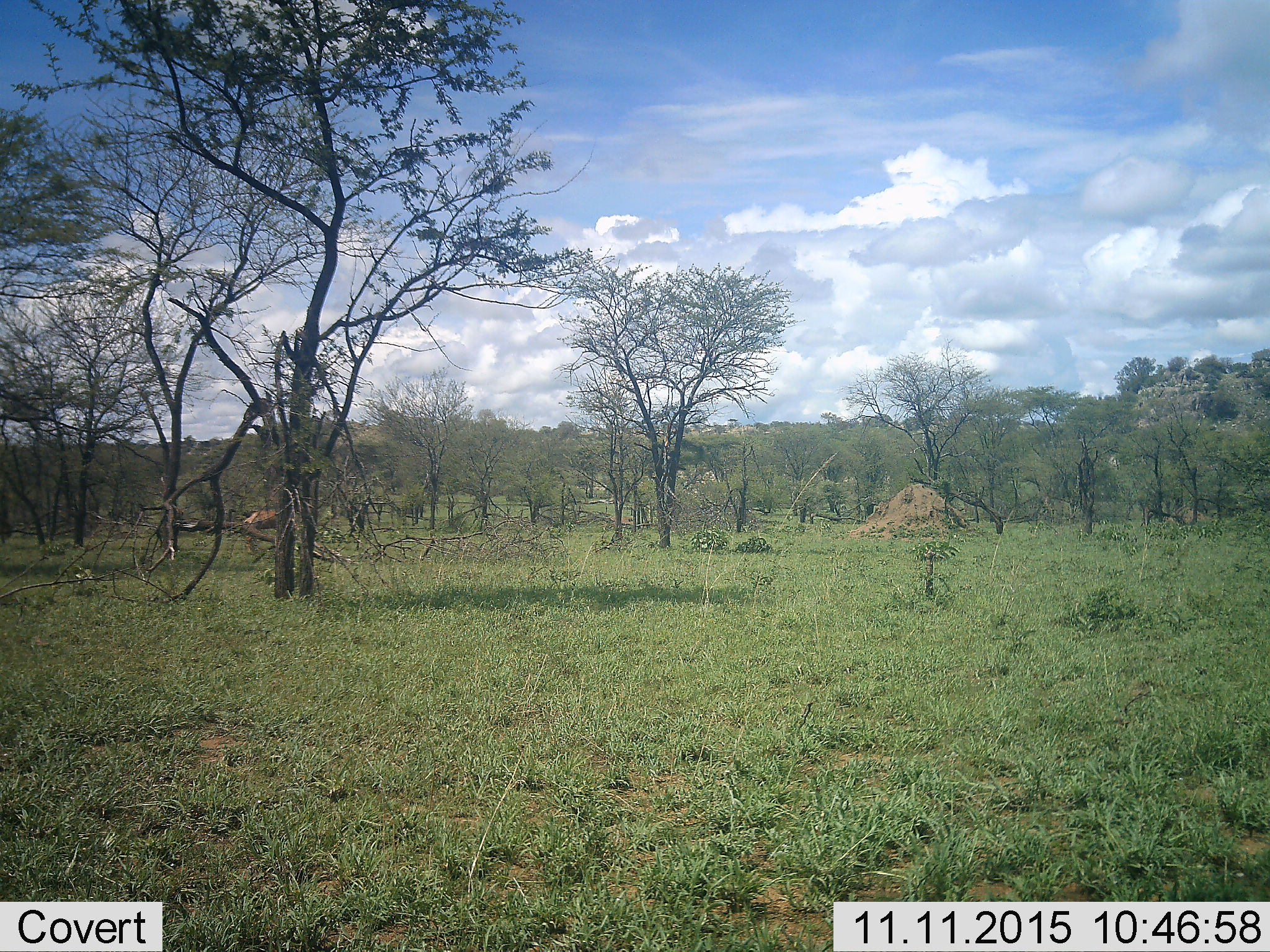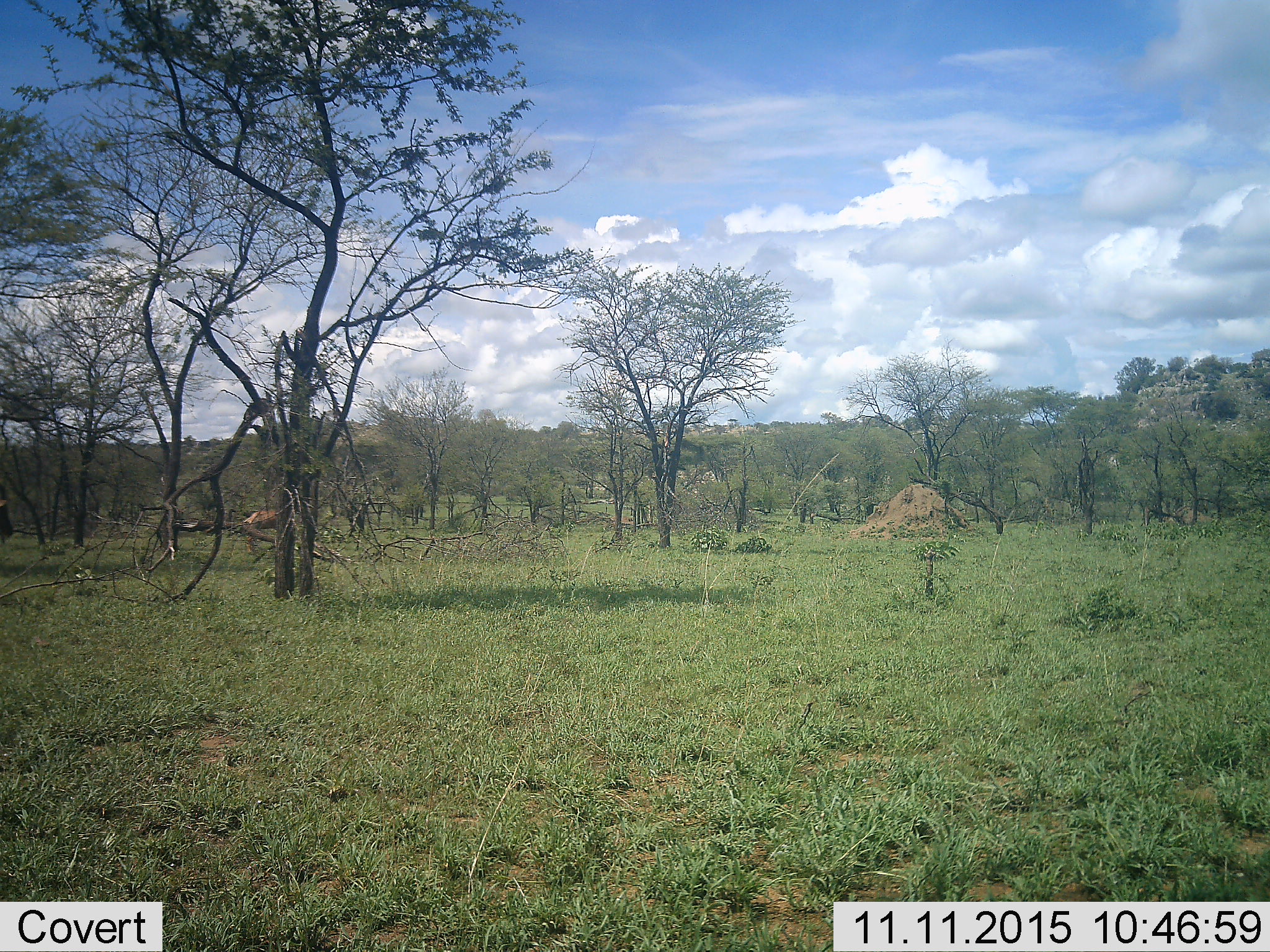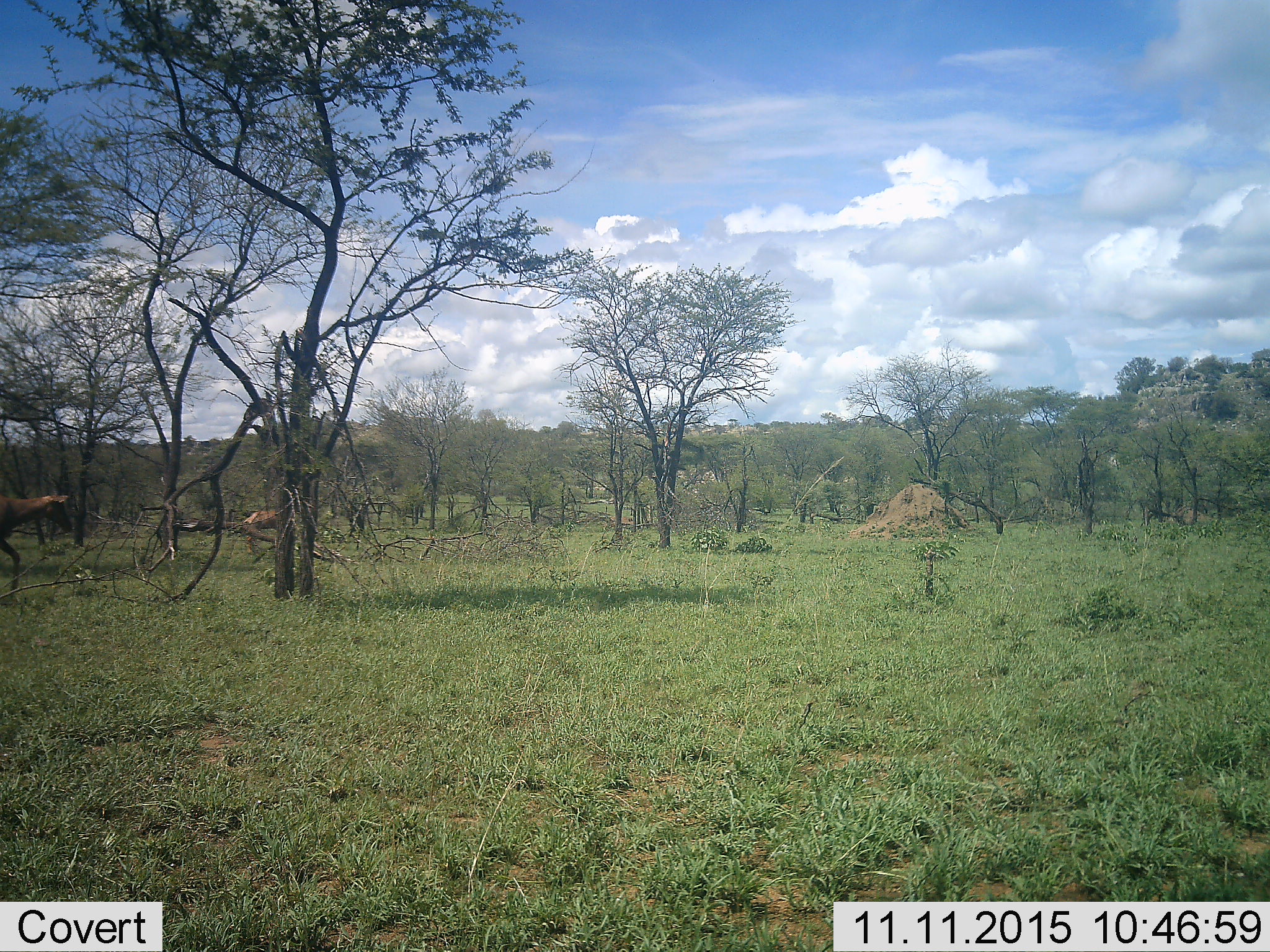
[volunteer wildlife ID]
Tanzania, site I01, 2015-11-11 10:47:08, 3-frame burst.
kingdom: Animalia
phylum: Chordata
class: Mammalia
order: Artiodactyla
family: Bovidae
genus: Nanger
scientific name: Nanger granti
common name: grant's gazelle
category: gazellegrants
Gazellegrants (grant's gazelle) (Nanger granti), count 1. Behavior (volunteer vote fractions): standing 0%, resting 0%, moving 100%, interacting 0%. Young present (vote fraction): 0%. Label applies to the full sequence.